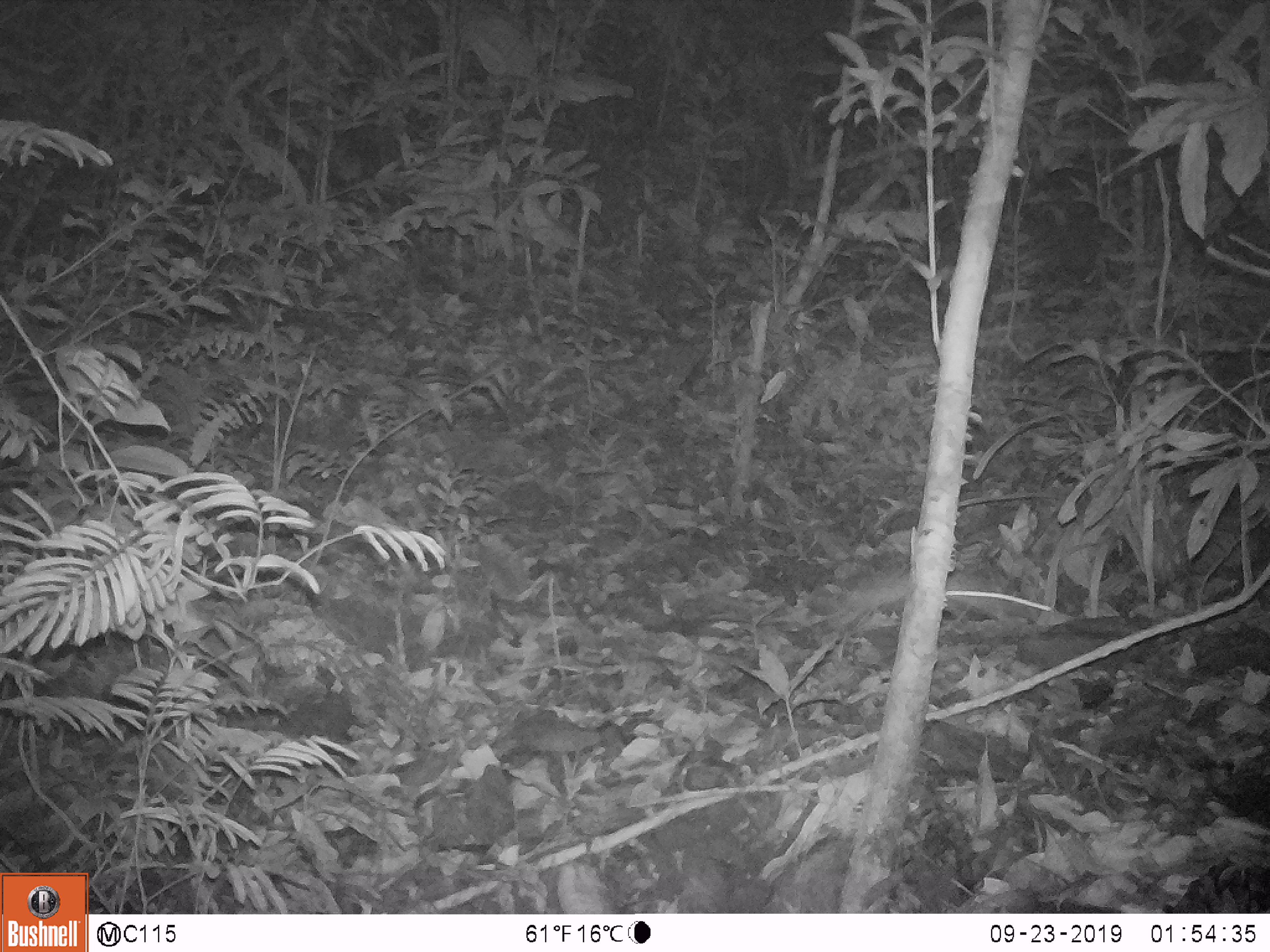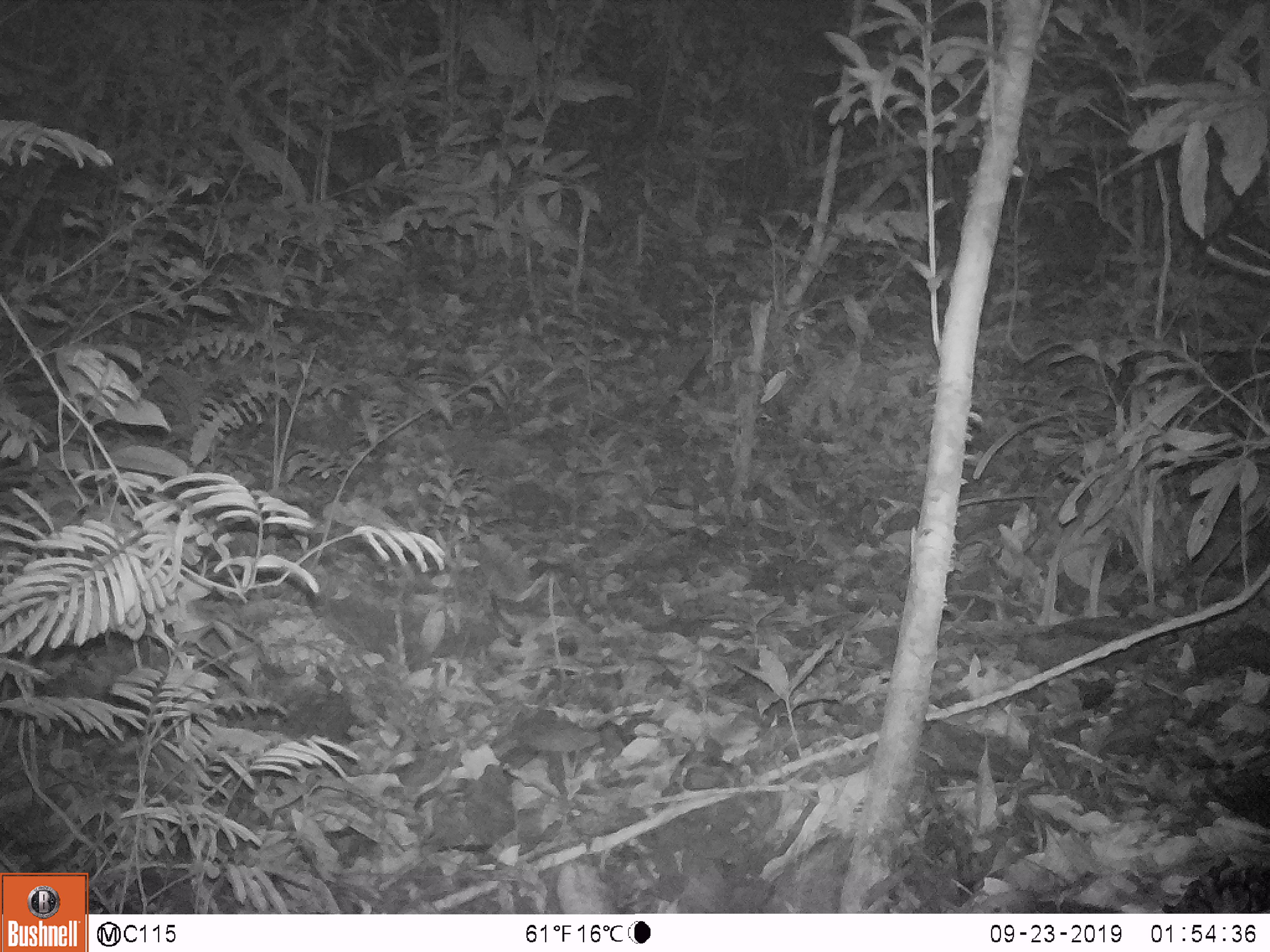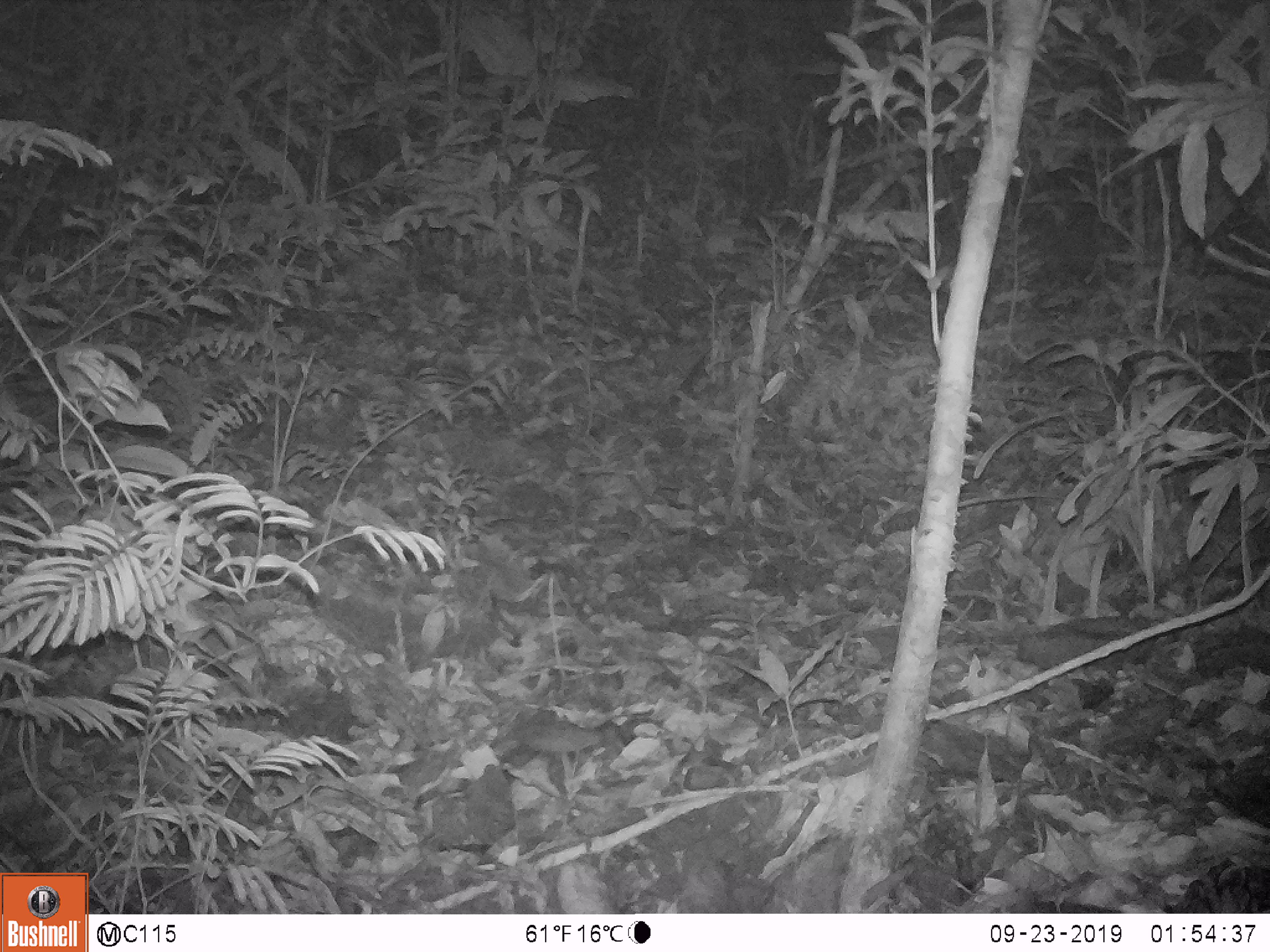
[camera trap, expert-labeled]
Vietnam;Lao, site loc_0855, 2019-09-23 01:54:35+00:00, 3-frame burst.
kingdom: Animalia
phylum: Chordata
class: Mammalia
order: Rodentia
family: Muridae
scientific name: Muridae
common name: old-world mice and rats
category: unidentified murid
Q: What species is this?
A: Unidentified murid (old-world mice and rats) (Muridae).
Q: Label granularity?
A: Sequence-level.